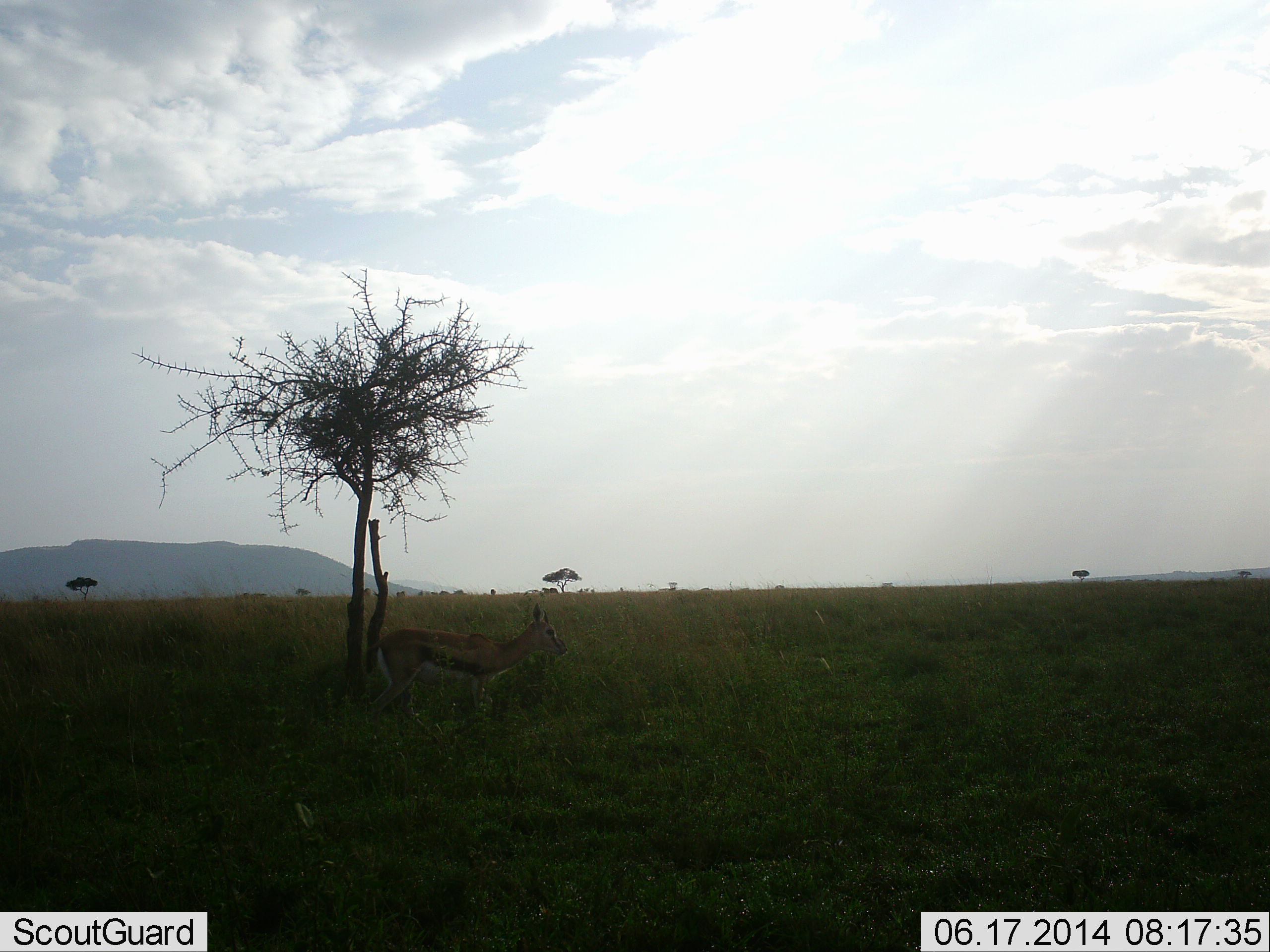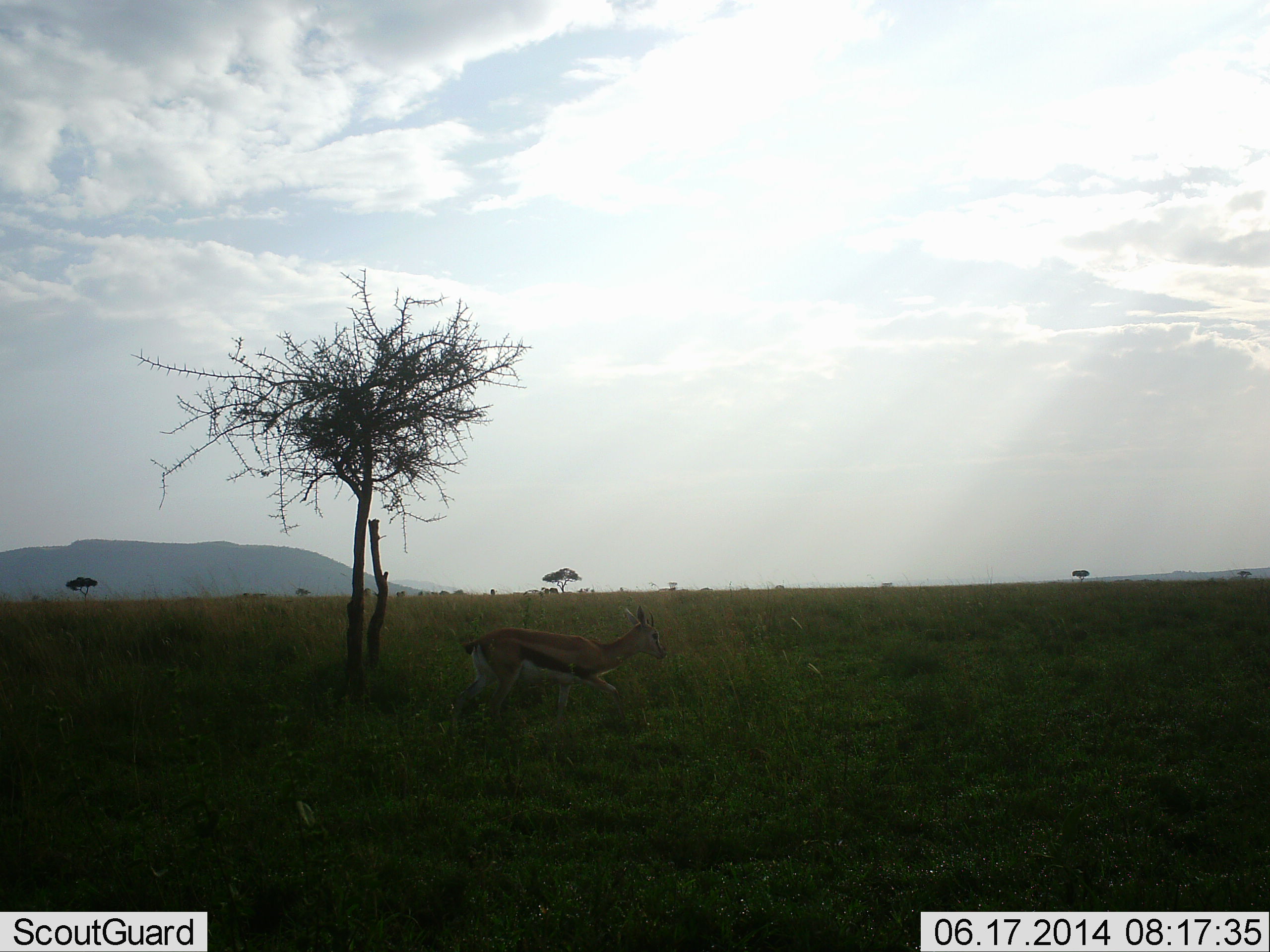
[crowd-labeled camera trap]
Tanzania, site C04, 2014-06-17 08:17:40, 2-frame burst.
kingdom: Animalia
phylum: Chordata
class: Mammalia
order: Artiodactyla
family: Bovidae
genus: Eudorcas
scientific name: Eudorcas thomsonii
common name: thomson's gazelle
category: gazellethomsons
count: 1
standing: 0%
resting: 0%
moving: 100%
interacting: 0%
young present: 10%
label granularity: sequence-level